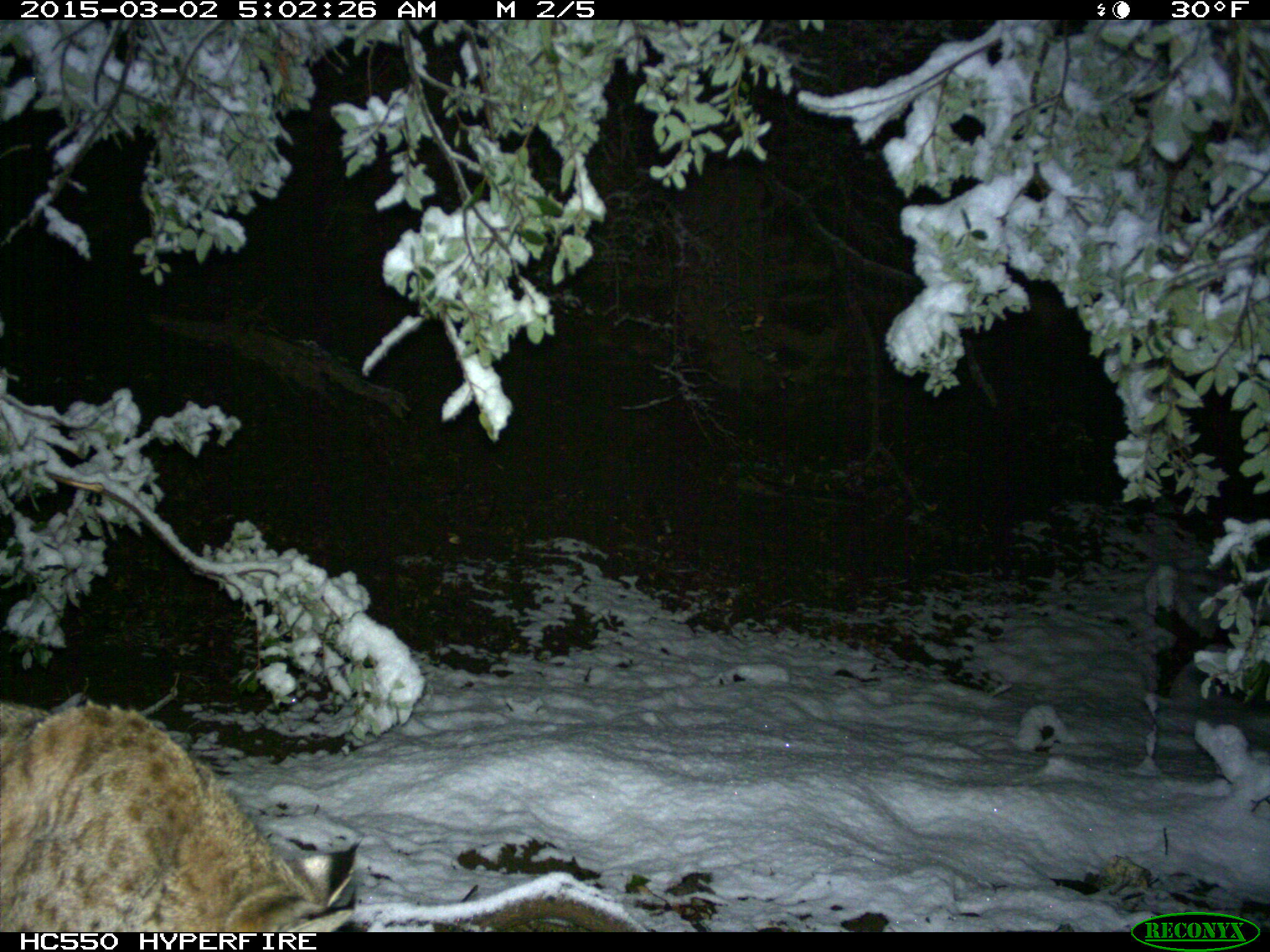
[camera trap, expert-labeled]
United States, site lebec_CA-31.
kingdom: Animalia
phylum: Chordata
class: Mammalia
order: Carnivora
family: Felidae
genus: Lynx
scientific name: Lynx rufus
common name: bobcat